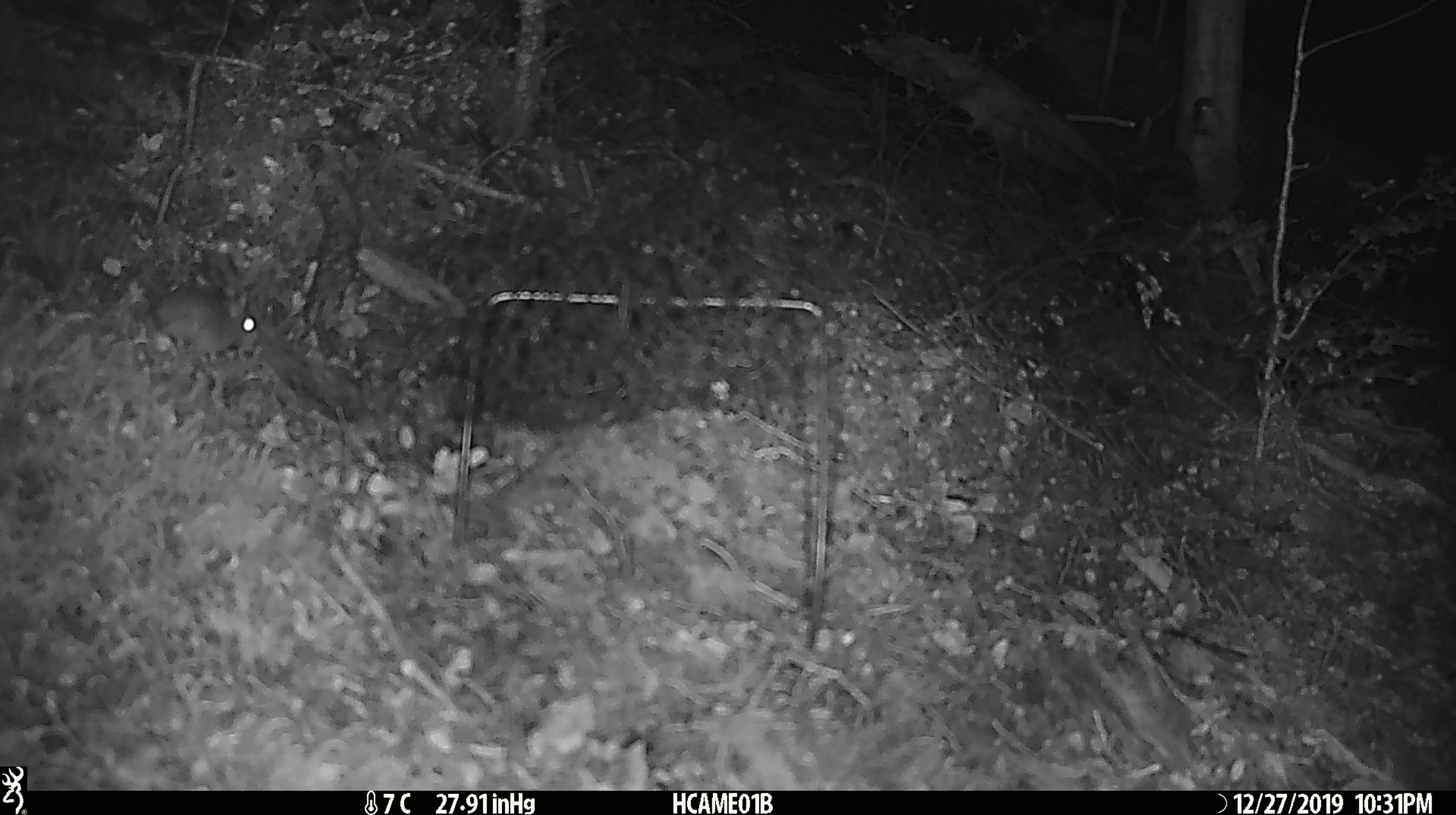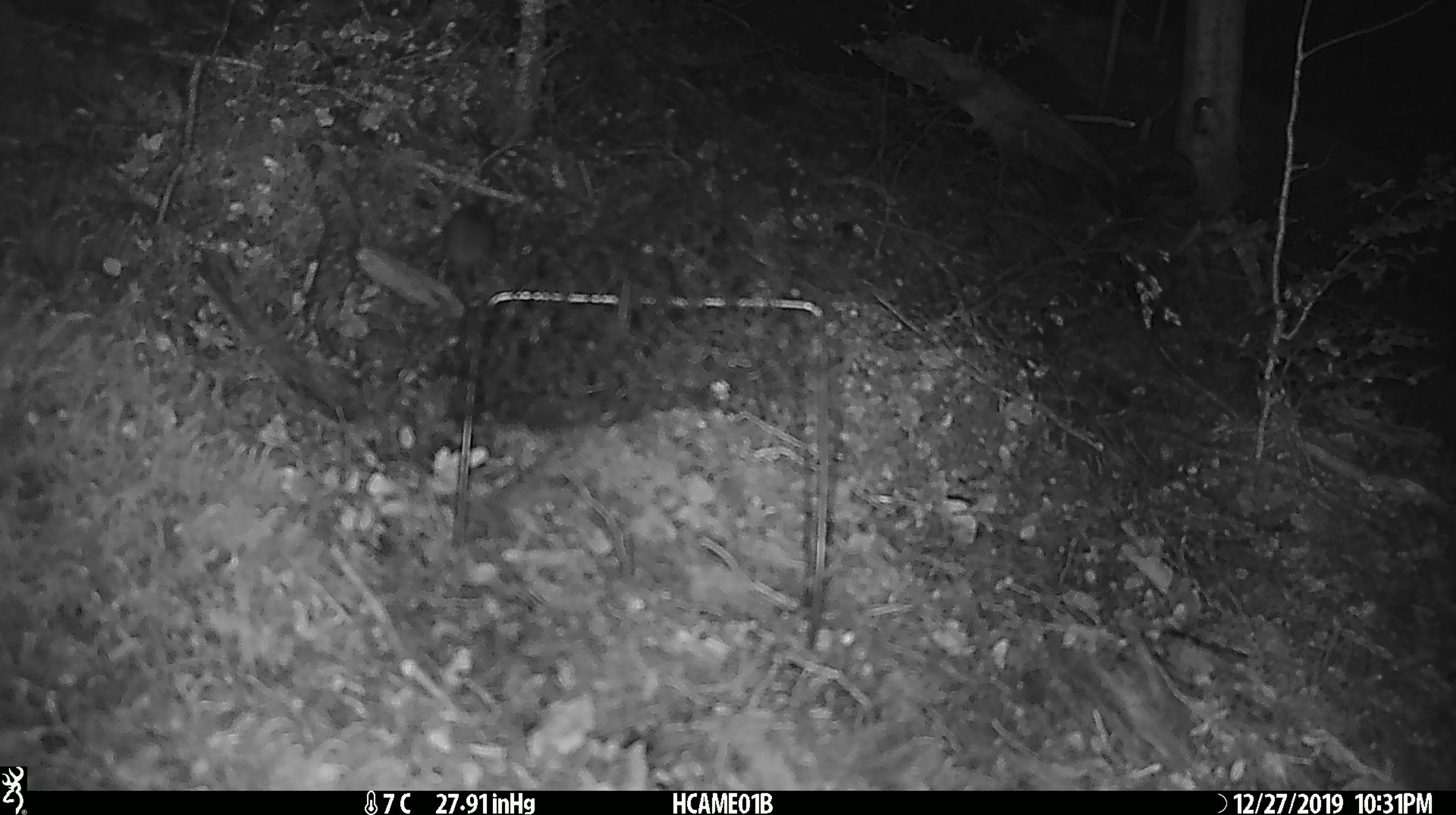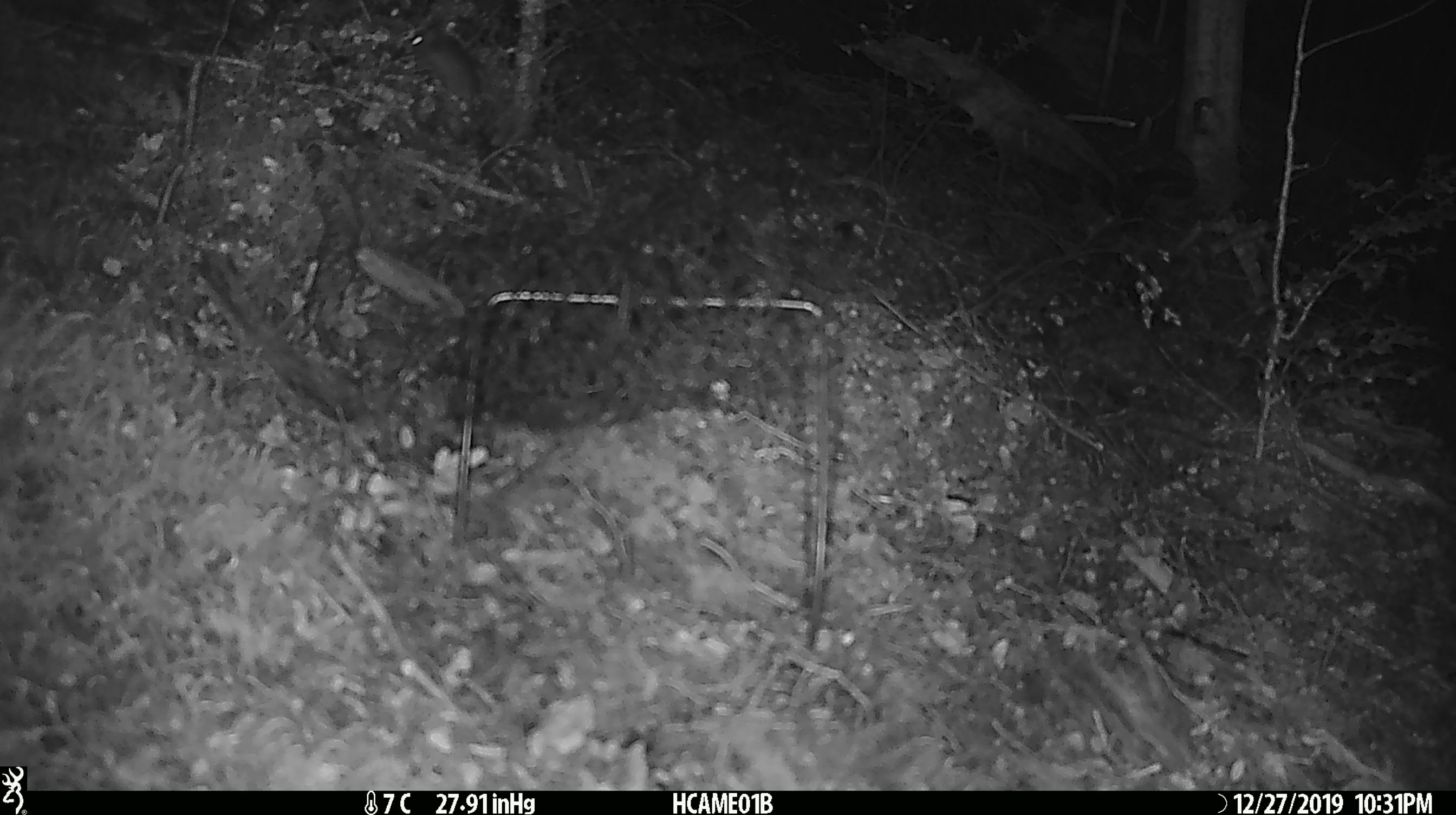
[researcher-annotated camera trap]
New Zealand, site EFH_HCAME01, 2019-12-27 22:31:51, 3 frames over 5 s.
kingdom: Animalia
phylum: Chordata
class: Mammalia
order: Rodentia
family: Muridae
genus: Mus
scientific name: Mus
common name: mouse